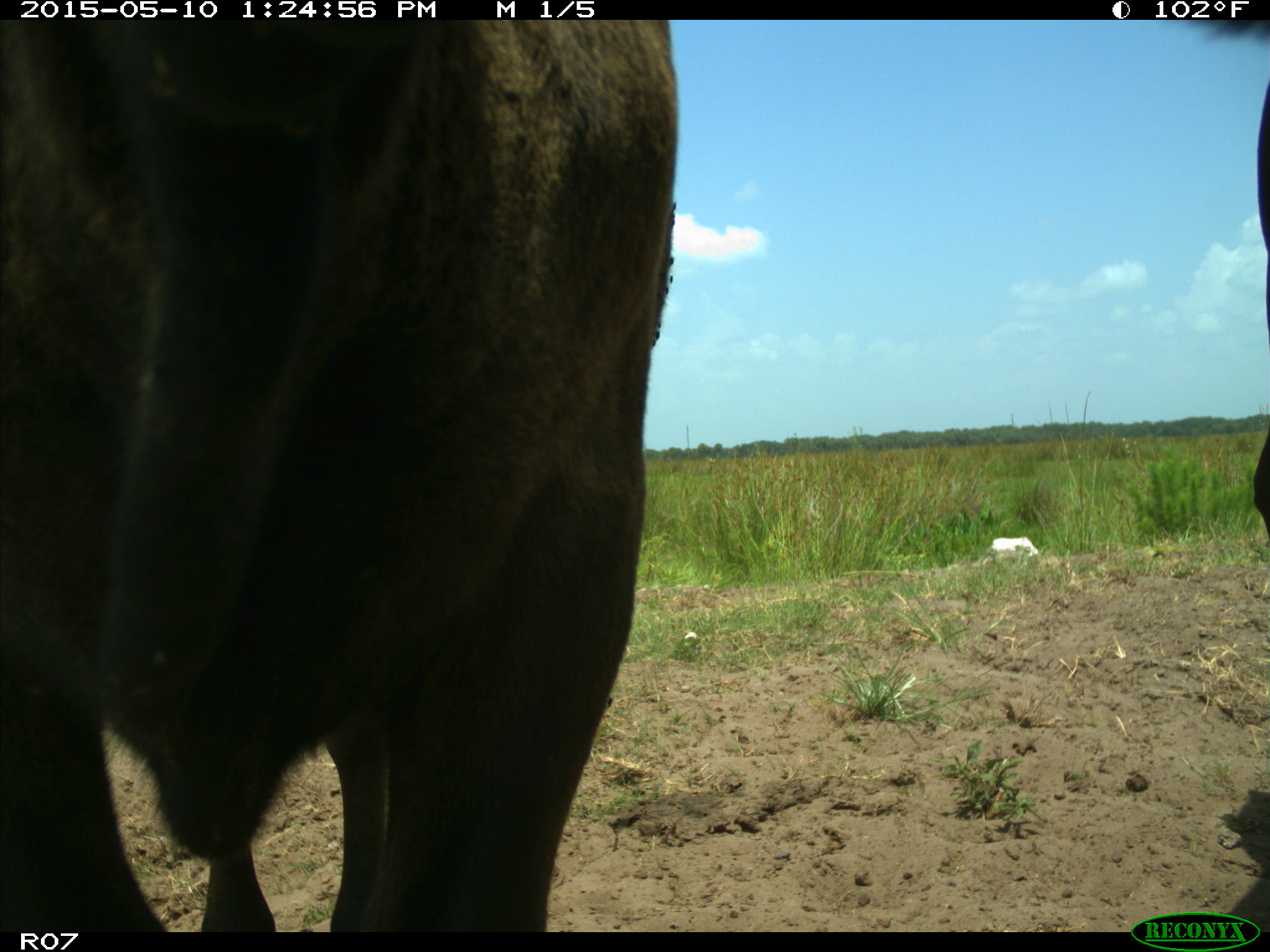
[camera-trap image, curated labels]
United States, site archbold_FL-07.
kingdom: Animalia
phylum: Chordata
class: Mammalia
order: Artiodactyla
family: Bovidae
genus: Bos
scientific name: Bos taurus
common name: domestic cow